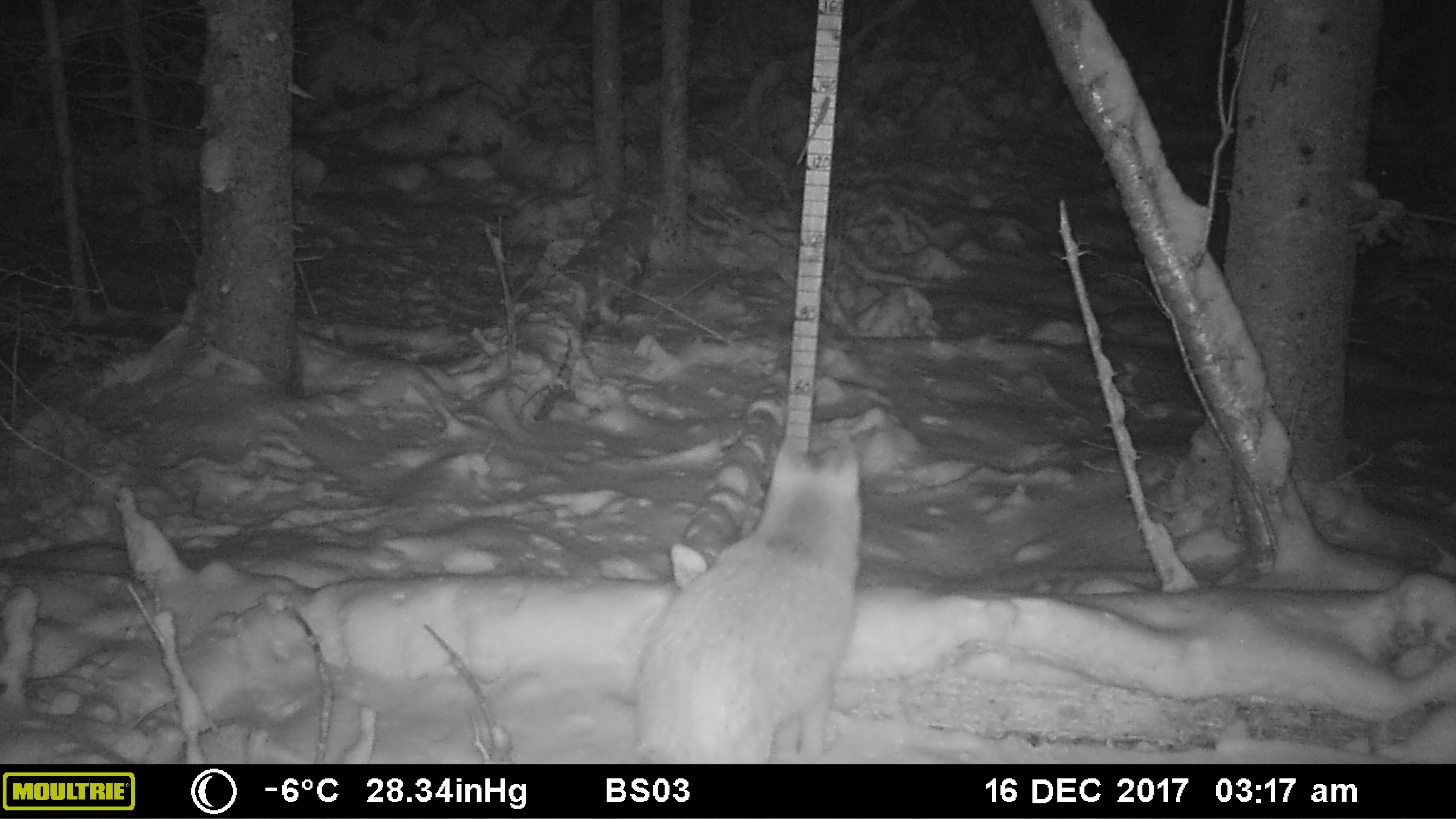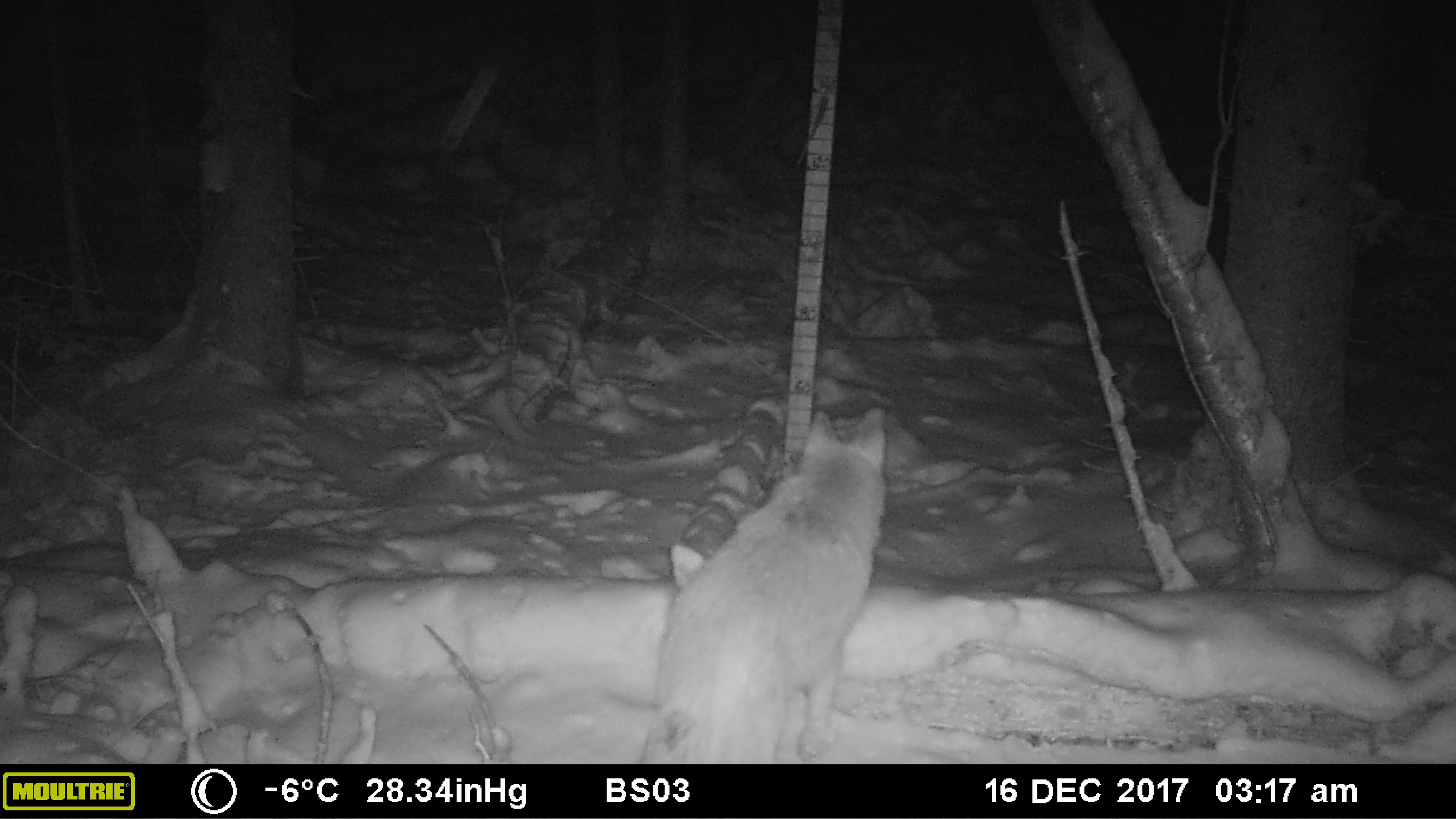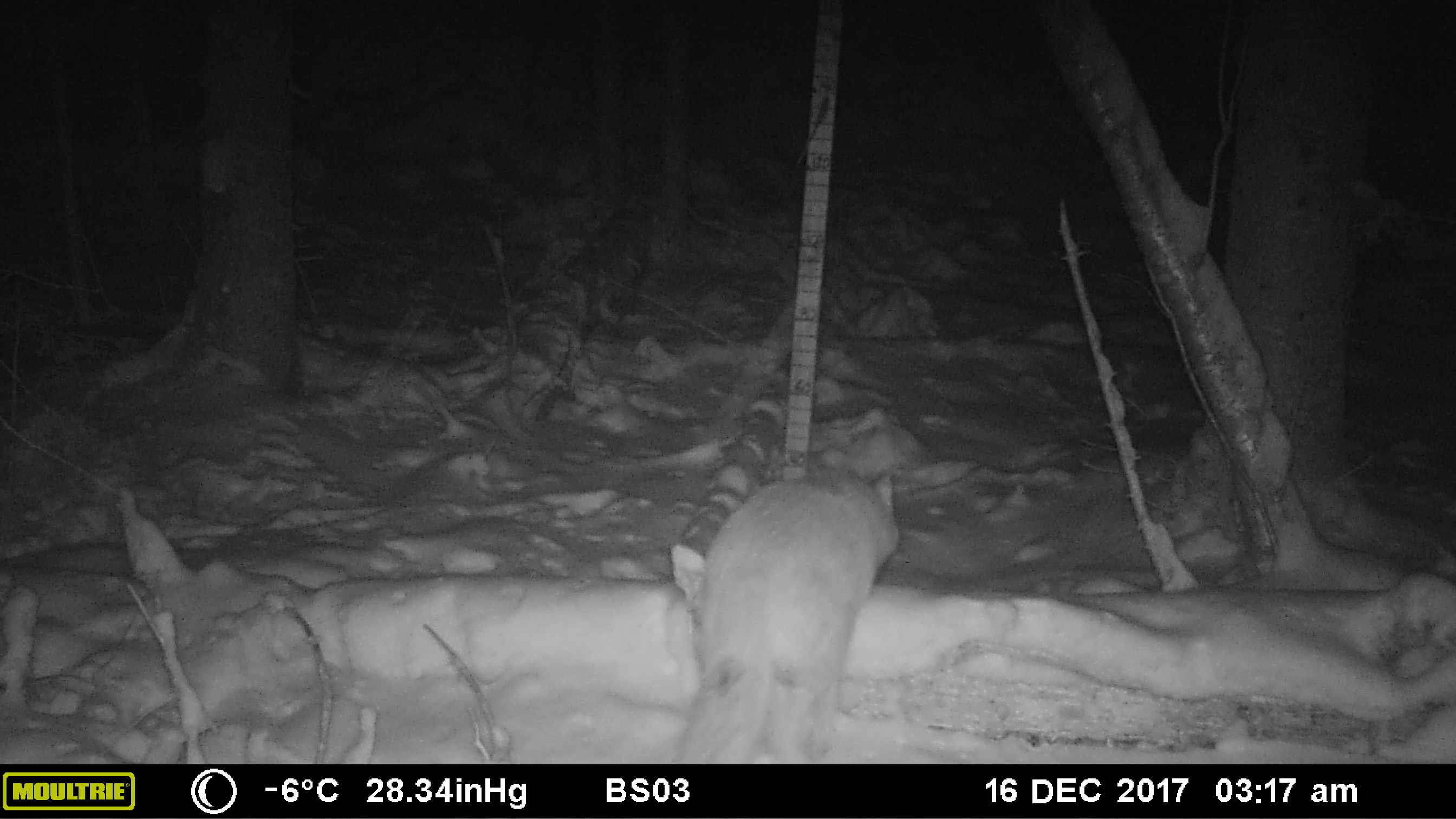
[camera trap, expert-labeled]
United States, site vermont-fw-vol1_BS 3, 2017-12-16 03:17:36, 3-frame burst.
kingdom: Animalia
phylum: Chordata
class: Mammalia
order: Carnivora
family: Canidae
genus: Canis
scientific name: Canis latrans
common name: coyote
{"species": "coyote (Canis latrans)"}